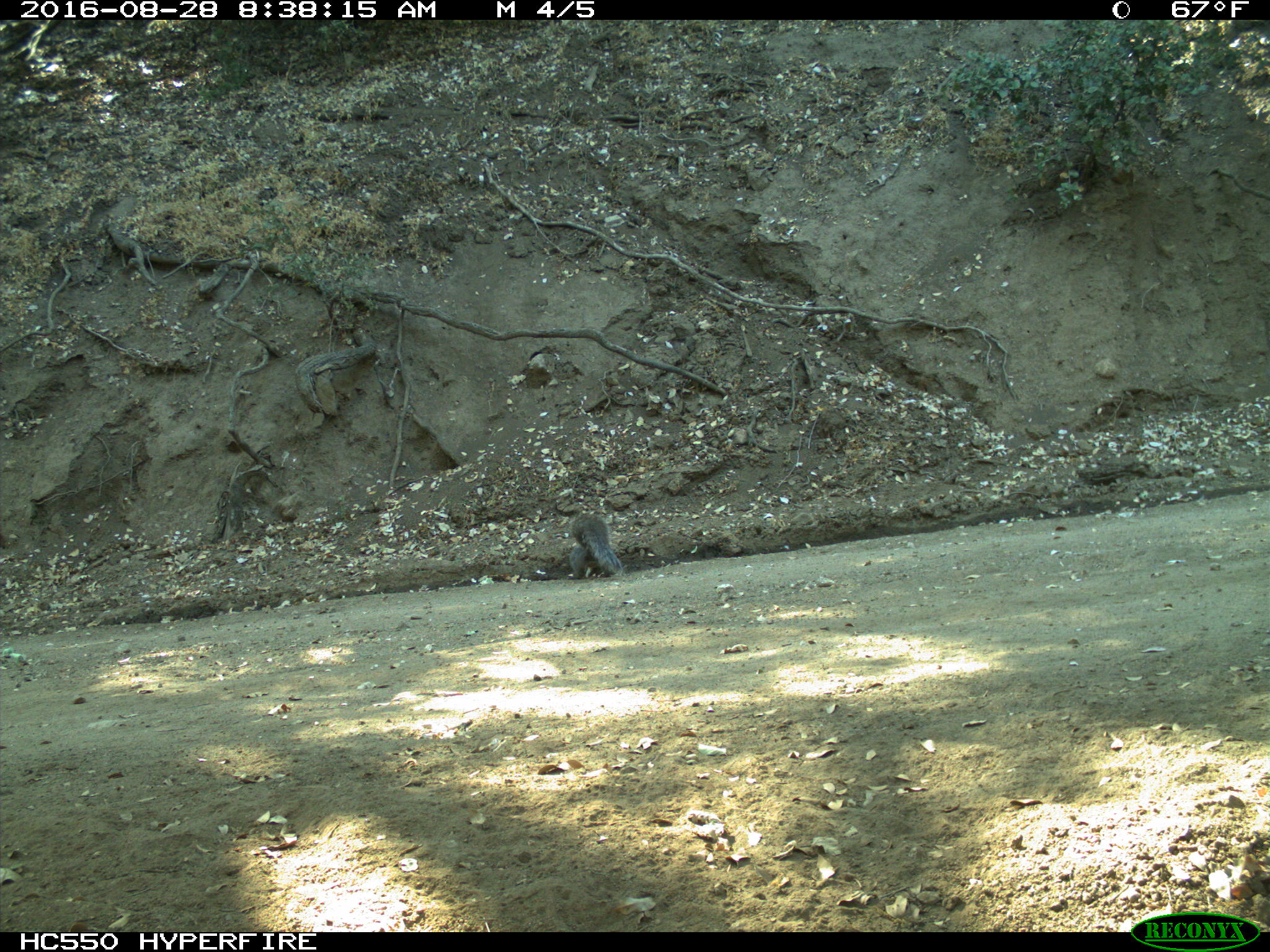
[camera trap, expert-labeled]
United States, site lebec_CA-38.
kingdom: Animalia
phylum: Chordata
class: Mammalia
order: Rodentia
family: Sciuridae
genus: Sciurus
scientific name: Sciurus carolinensis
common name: eastern gray squirrel